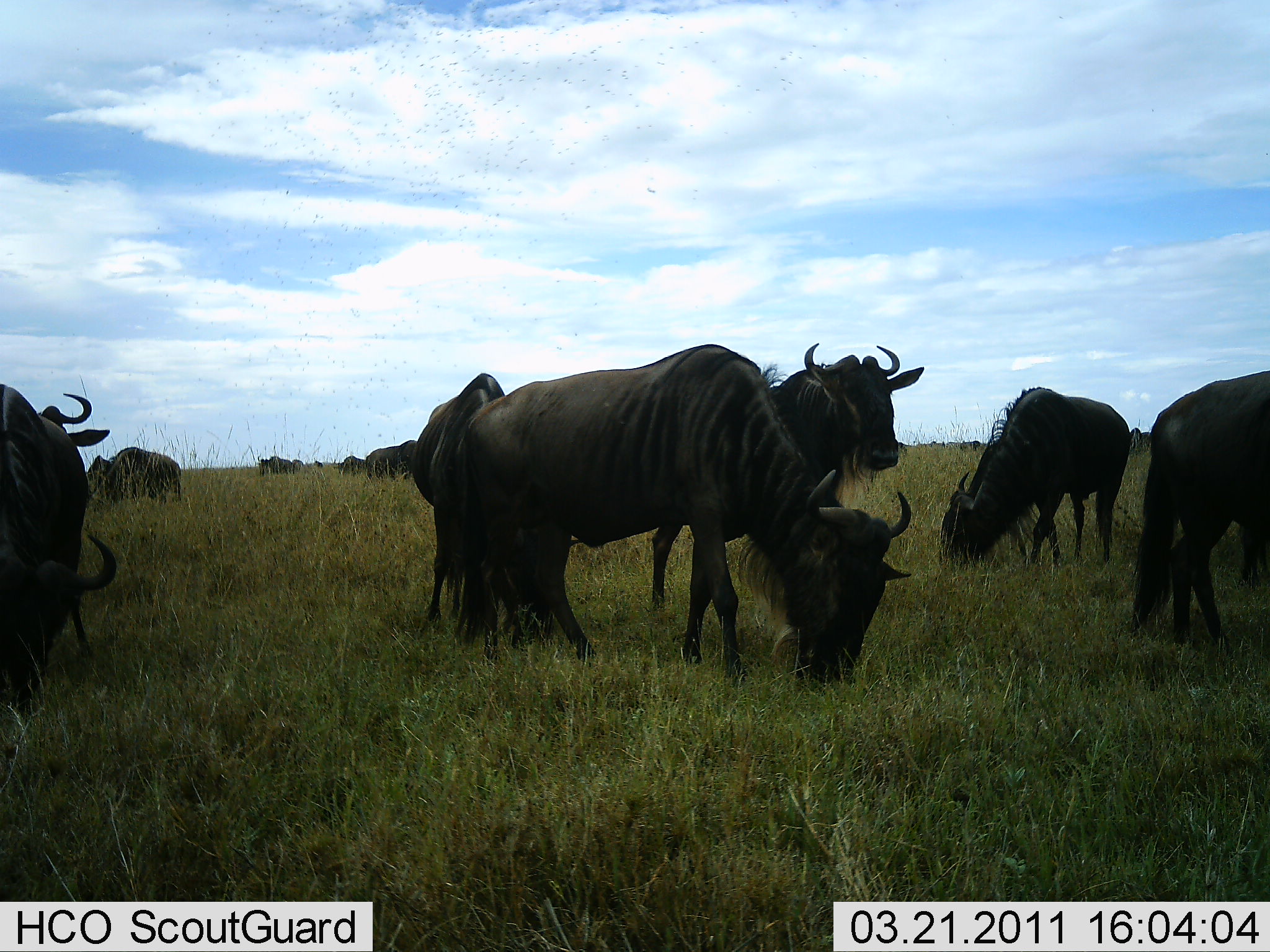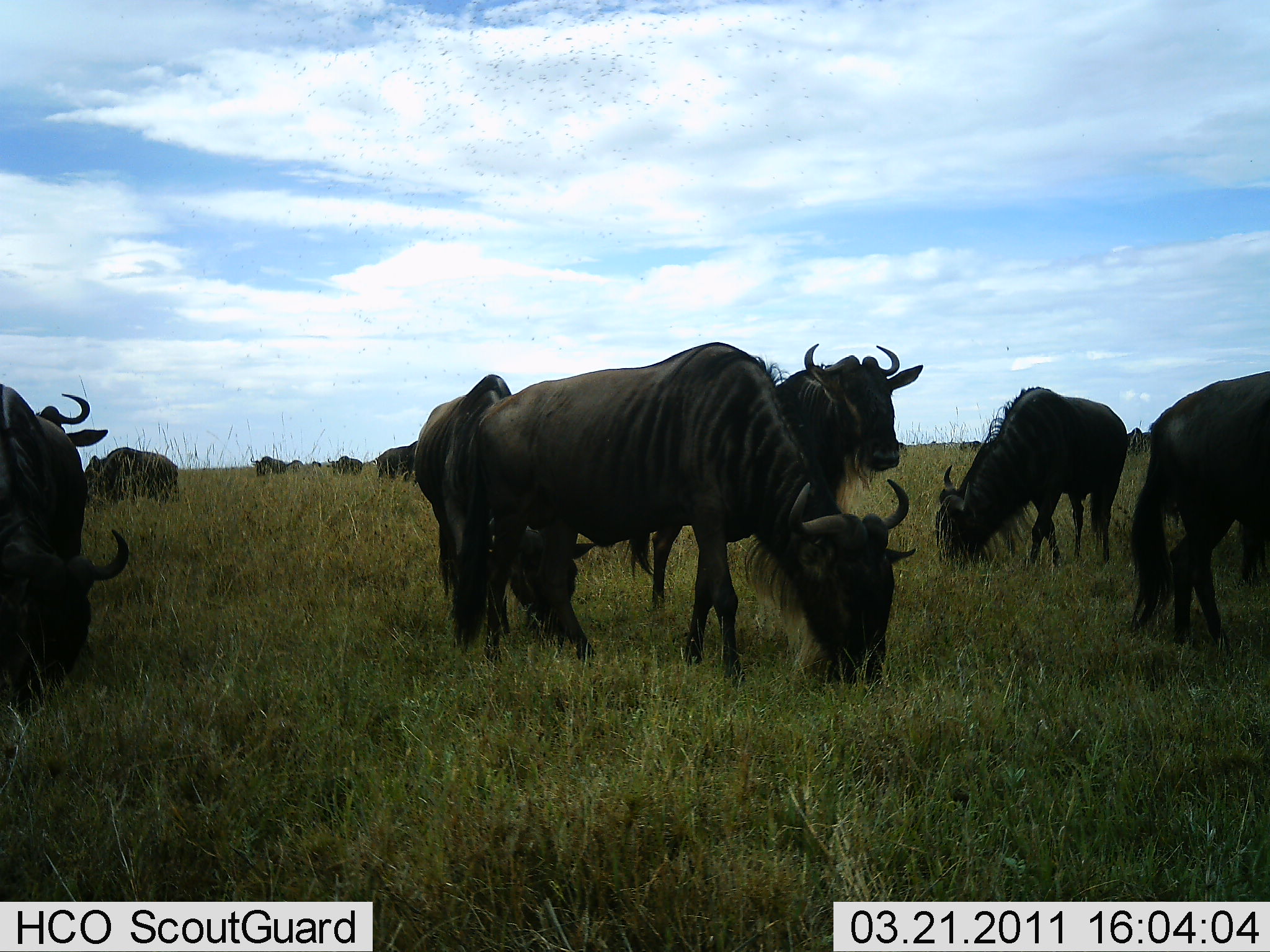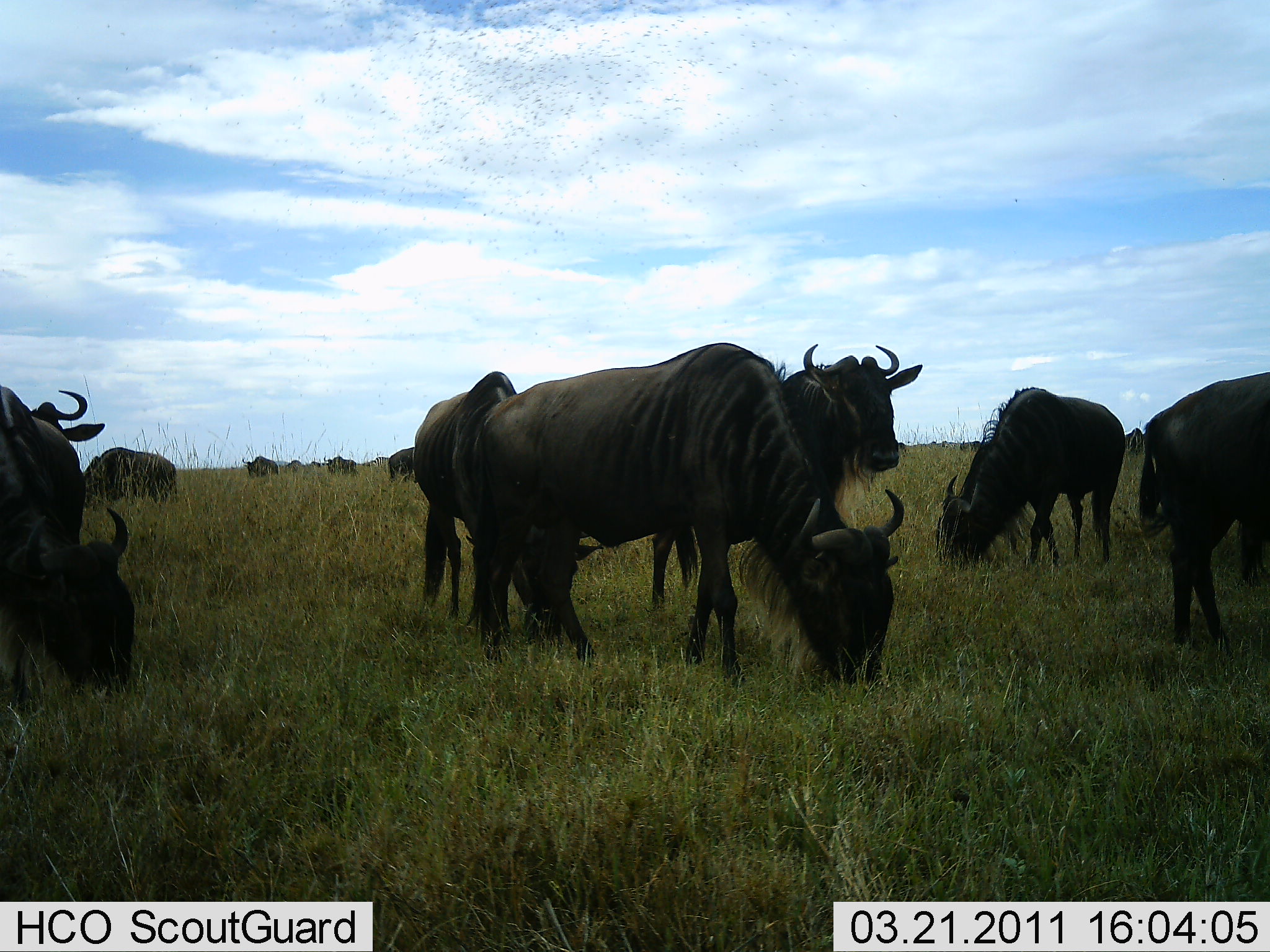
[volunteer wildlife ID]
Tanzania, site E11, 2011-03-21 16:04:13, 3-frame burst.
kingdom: Animalia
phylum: Chordata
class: Mammalia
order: Artiodactyla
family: Bovidae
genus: Connochaetes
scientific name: Connochaetes taurinus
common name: blue wildebeest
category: wildebeest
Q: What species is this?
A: Wildebeest (blue wildebeest) (Connochaetes taurinus).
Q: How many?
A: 11-50.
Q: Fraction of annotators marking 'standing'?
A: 67%.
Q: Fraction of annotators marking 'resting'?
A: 0%.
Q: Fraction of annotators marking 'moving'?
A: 17%.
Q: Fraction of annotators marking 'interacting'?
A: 0%.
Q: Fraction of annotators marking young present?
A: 0%.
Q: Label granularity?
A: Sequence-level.